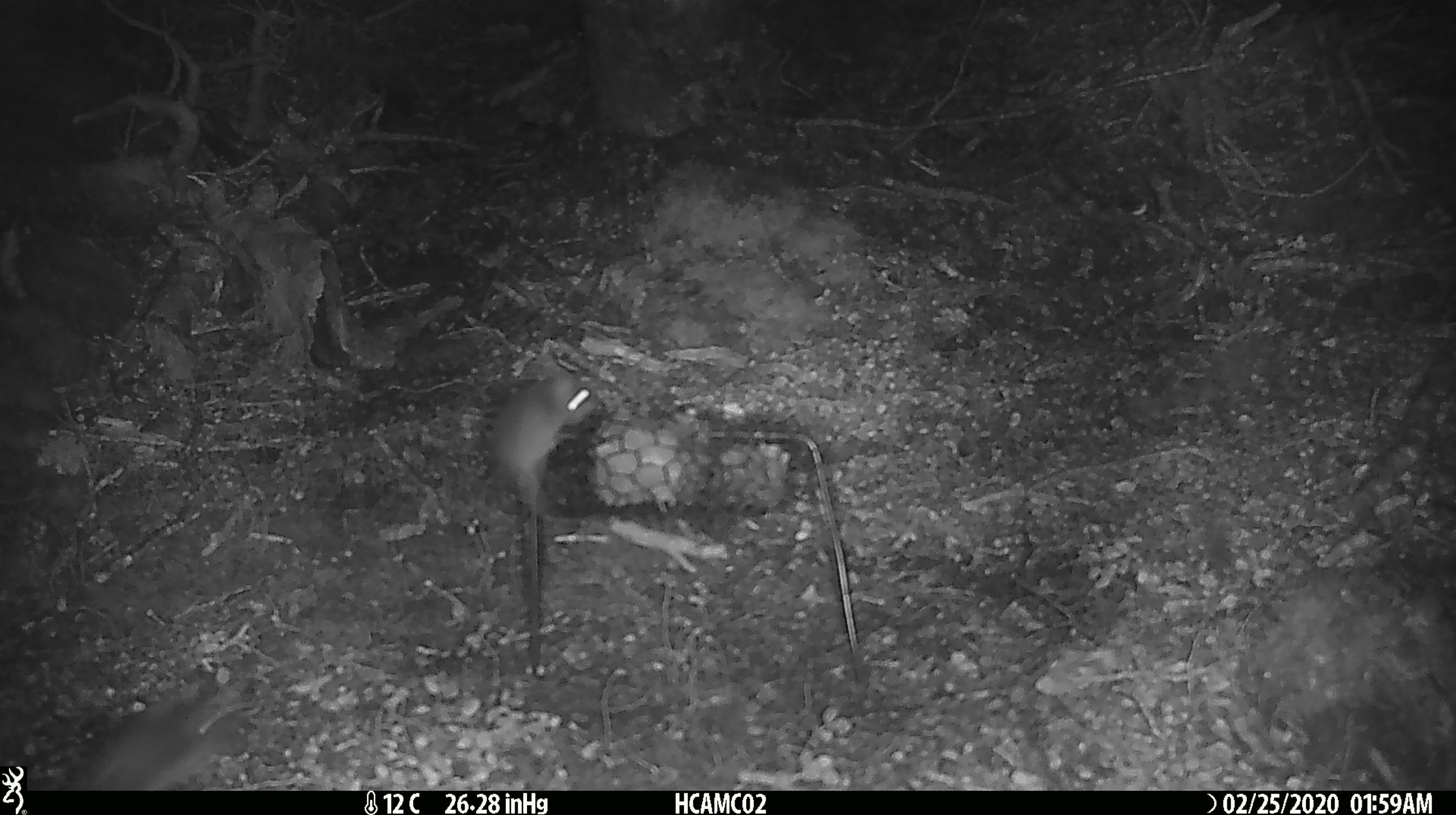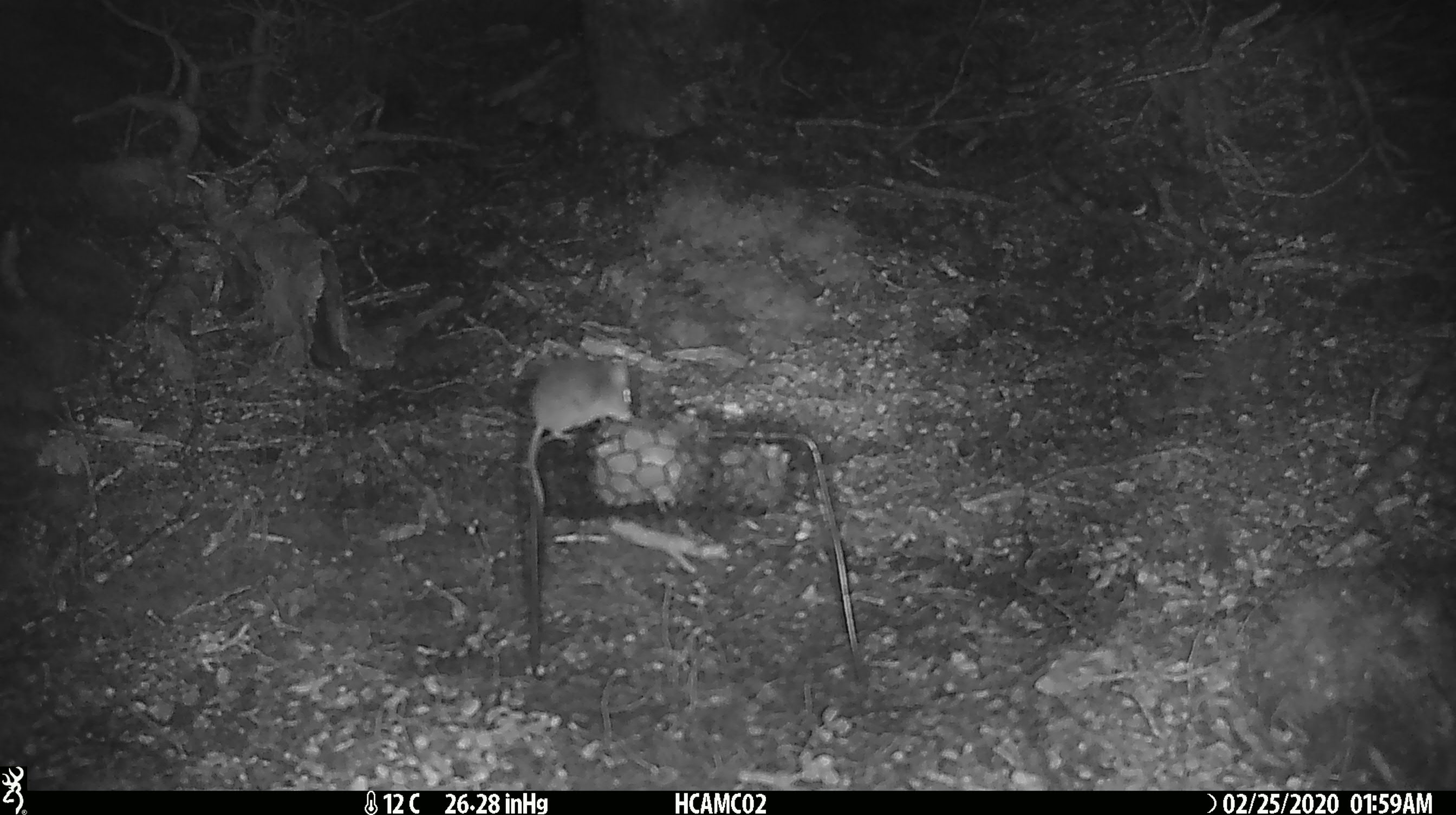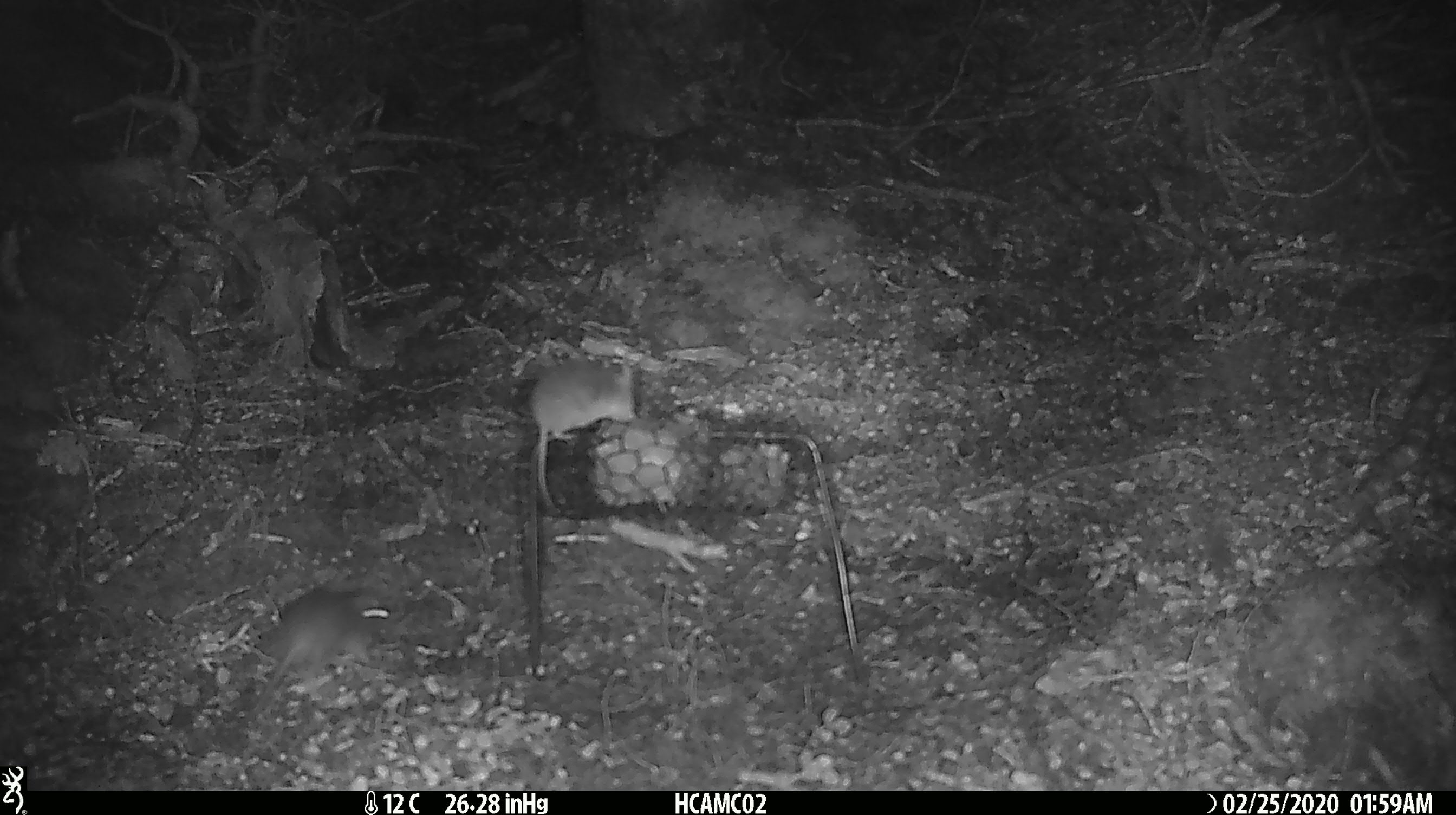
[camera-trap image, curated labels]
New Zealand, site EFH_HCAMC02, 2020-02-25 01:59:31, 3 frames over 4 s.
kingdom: Animalia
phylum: Chordata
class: Mammalia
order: Rodentia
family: Muridae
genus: Mus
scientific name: Mus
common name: mouse